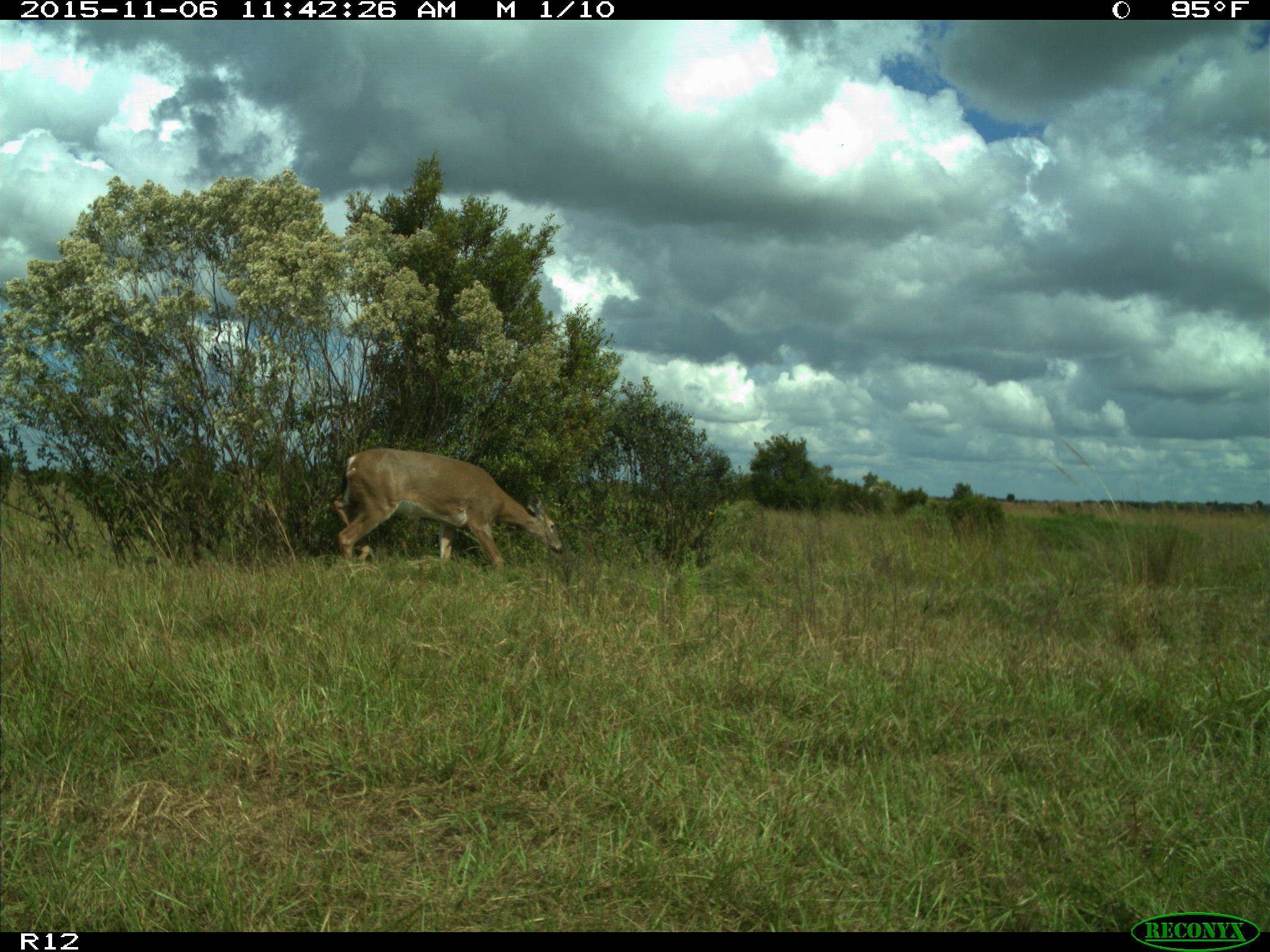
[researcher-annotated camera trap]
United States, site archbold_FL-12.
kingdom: Animalia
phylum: Chordata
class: Mammalia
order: Artiodactyla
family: Cervidae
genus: Odocoileus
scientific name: Odocoileus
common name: deer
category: unidentified deer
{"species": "unidentified deer (deer) (Odocoileus)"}